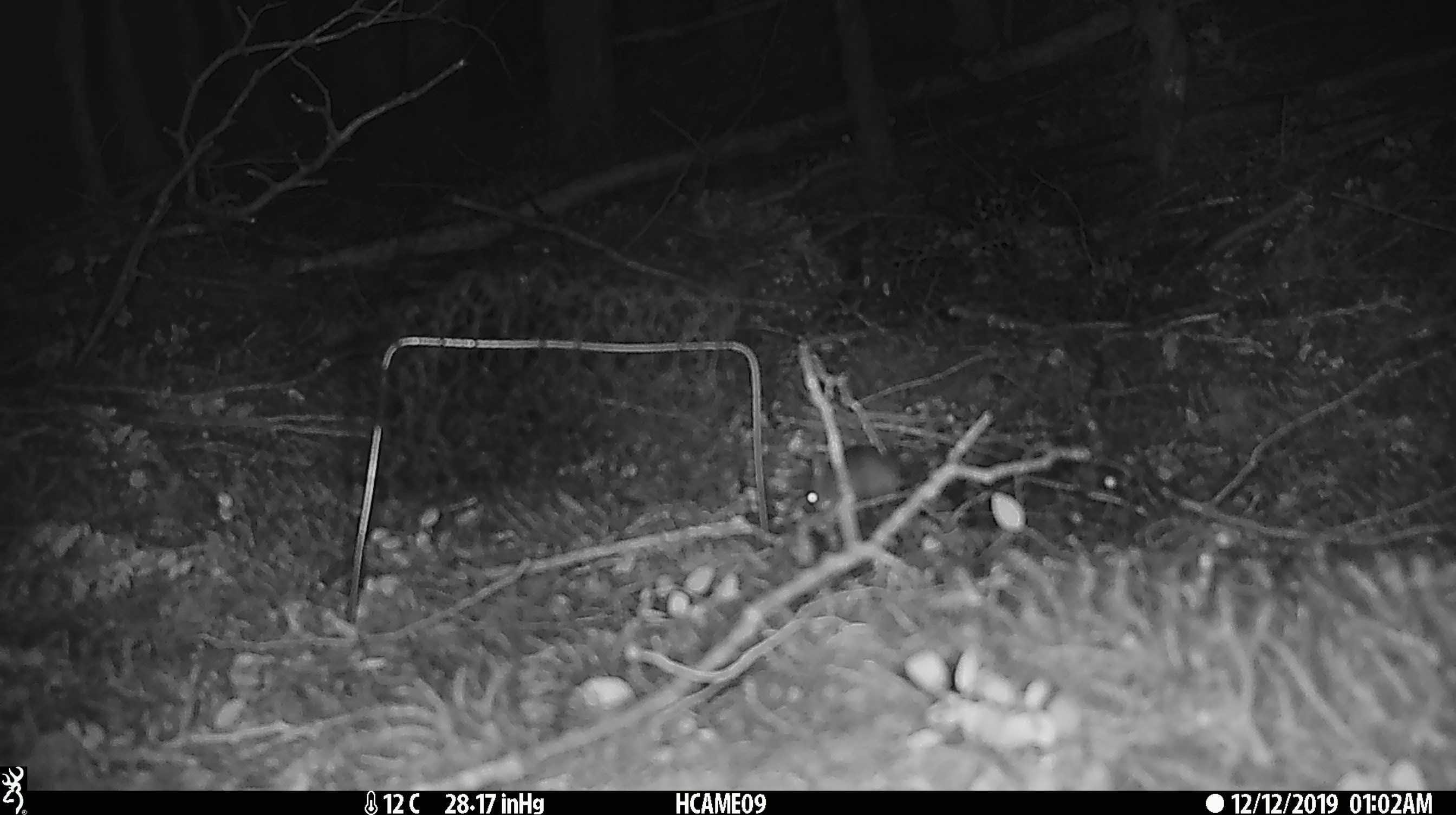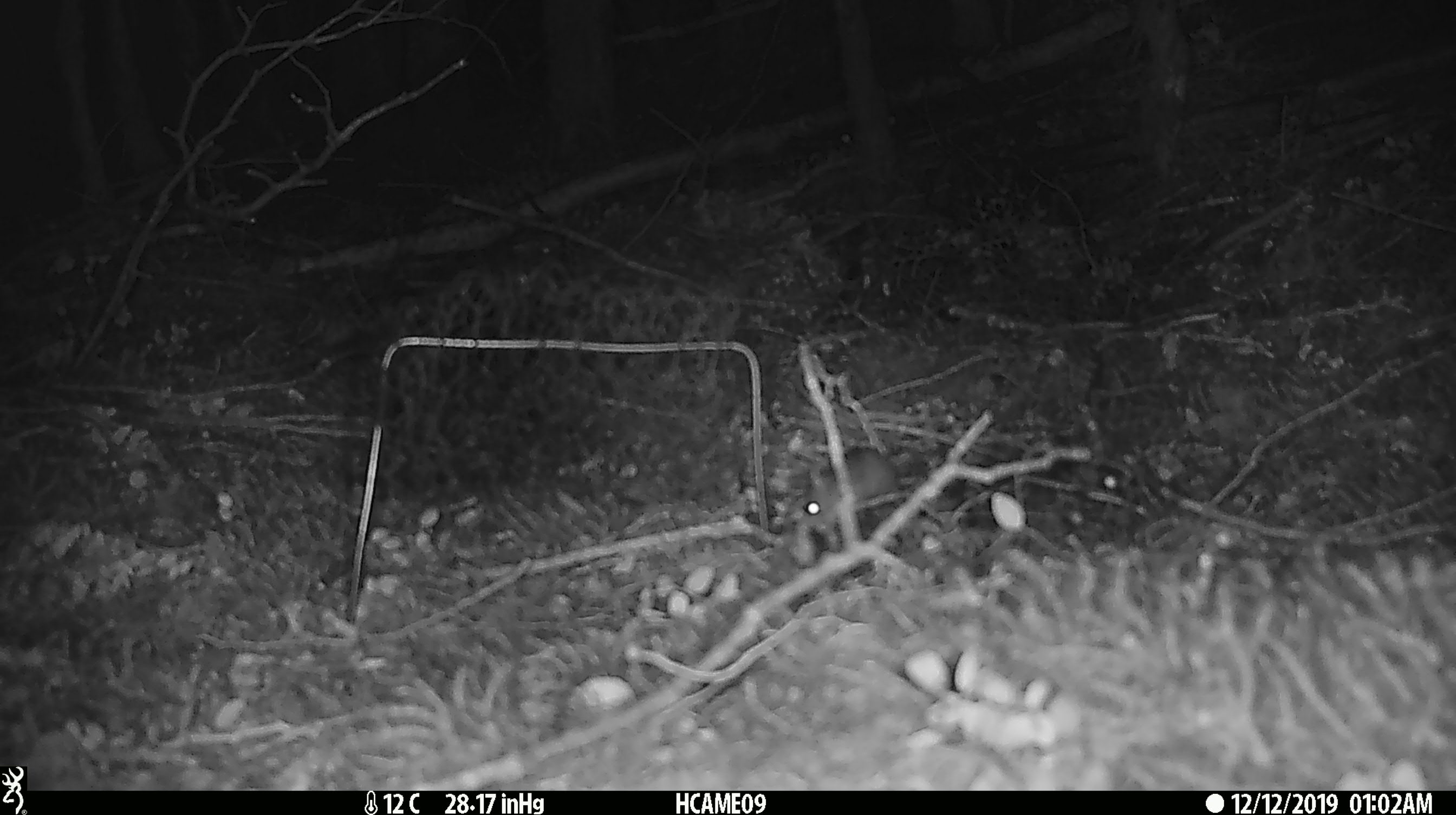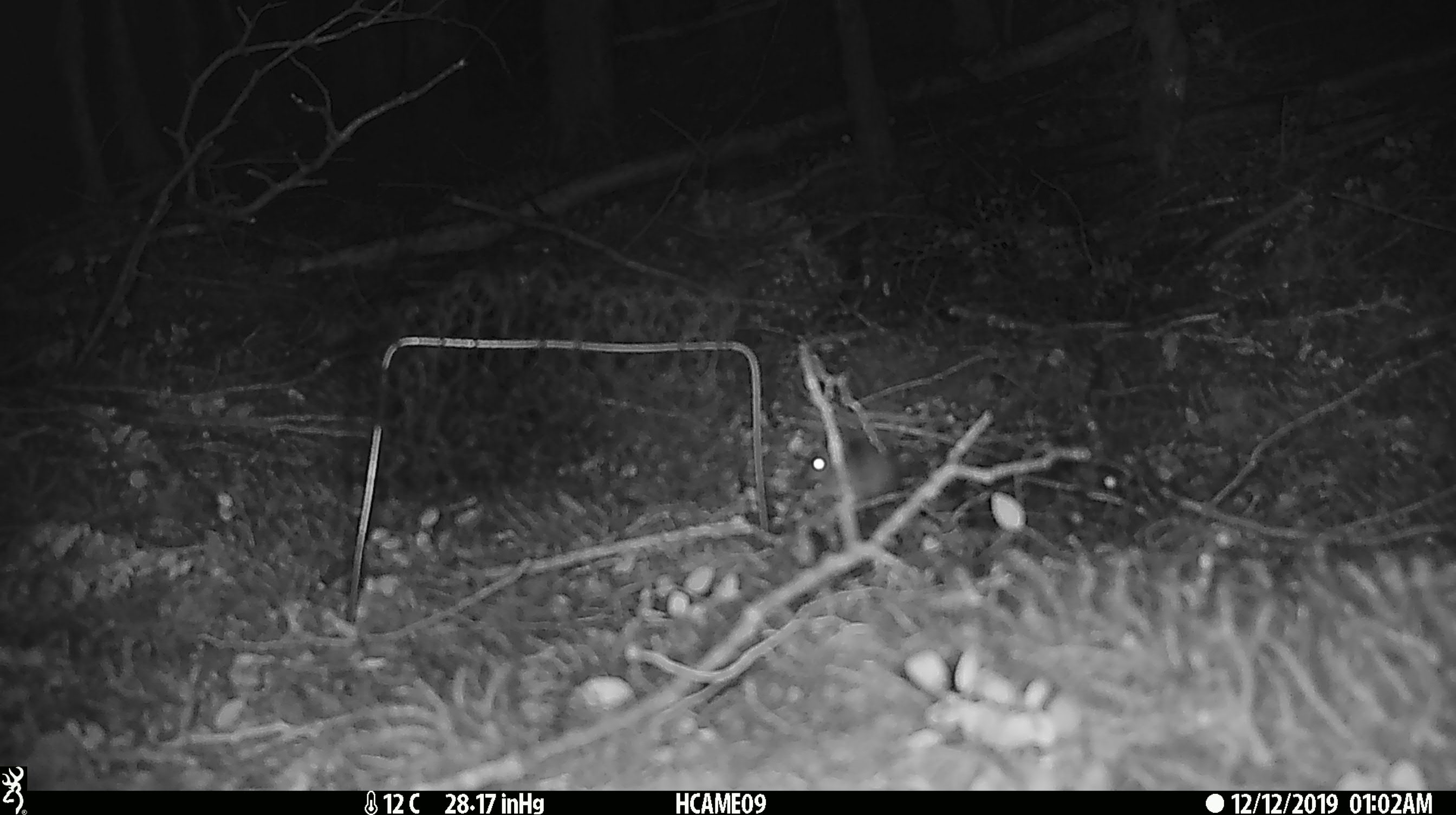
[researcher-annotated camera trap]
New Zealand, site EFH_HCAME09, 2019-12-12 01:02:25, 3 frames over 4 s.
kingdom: Animalia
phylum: Chordata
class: Mammalia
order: Rodentia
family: Muridae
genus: Mus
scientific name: Mus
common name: mouse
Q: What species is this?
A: Mouse (Mus).